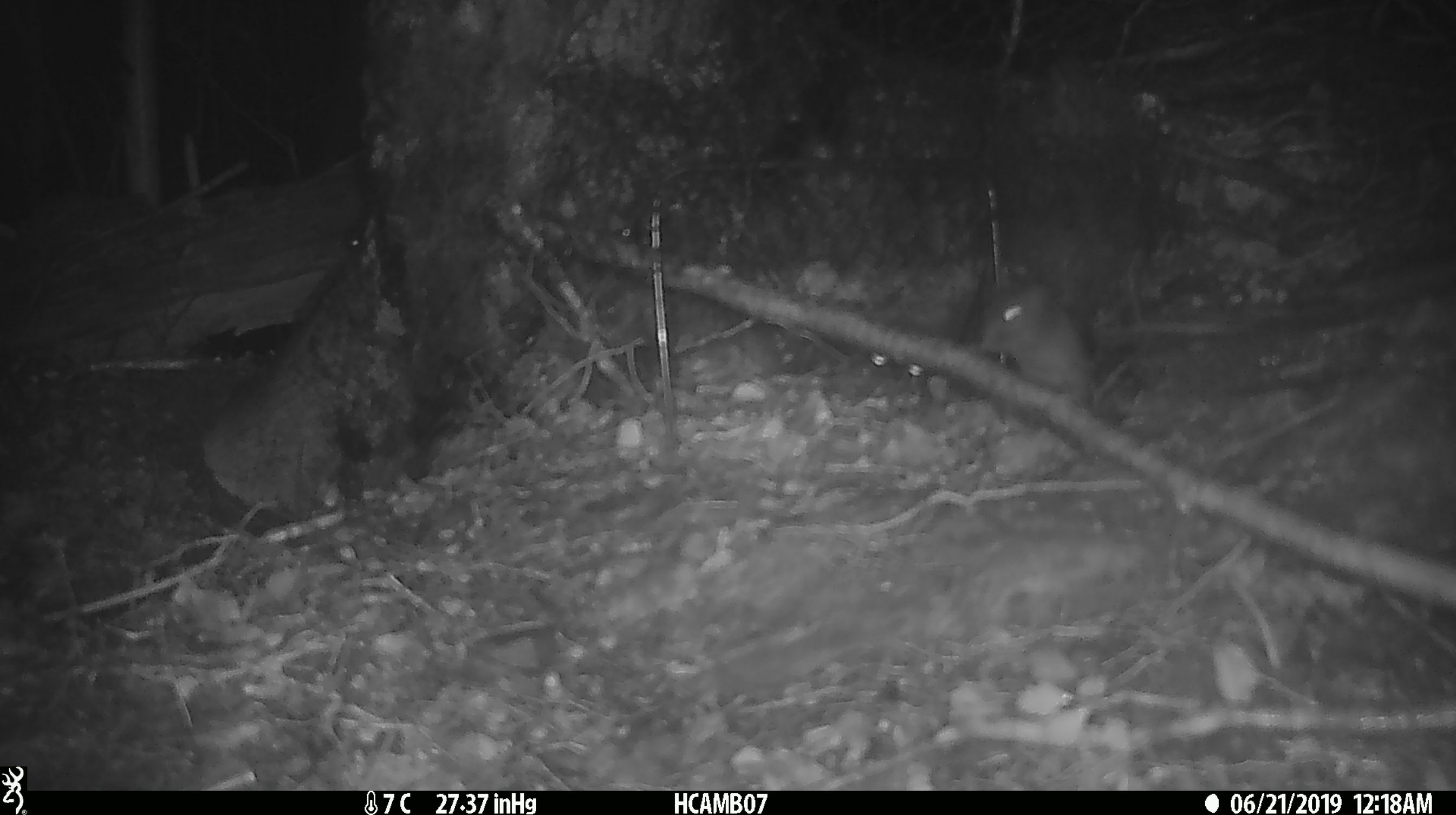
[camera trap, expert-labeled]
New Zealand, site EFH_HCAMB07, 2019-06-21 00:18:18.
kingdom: Animalia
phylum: Chordata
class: Mammalia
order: Rodentia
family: Muridae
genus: Mus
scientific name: Mus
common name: mouse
Mouse (Mus).